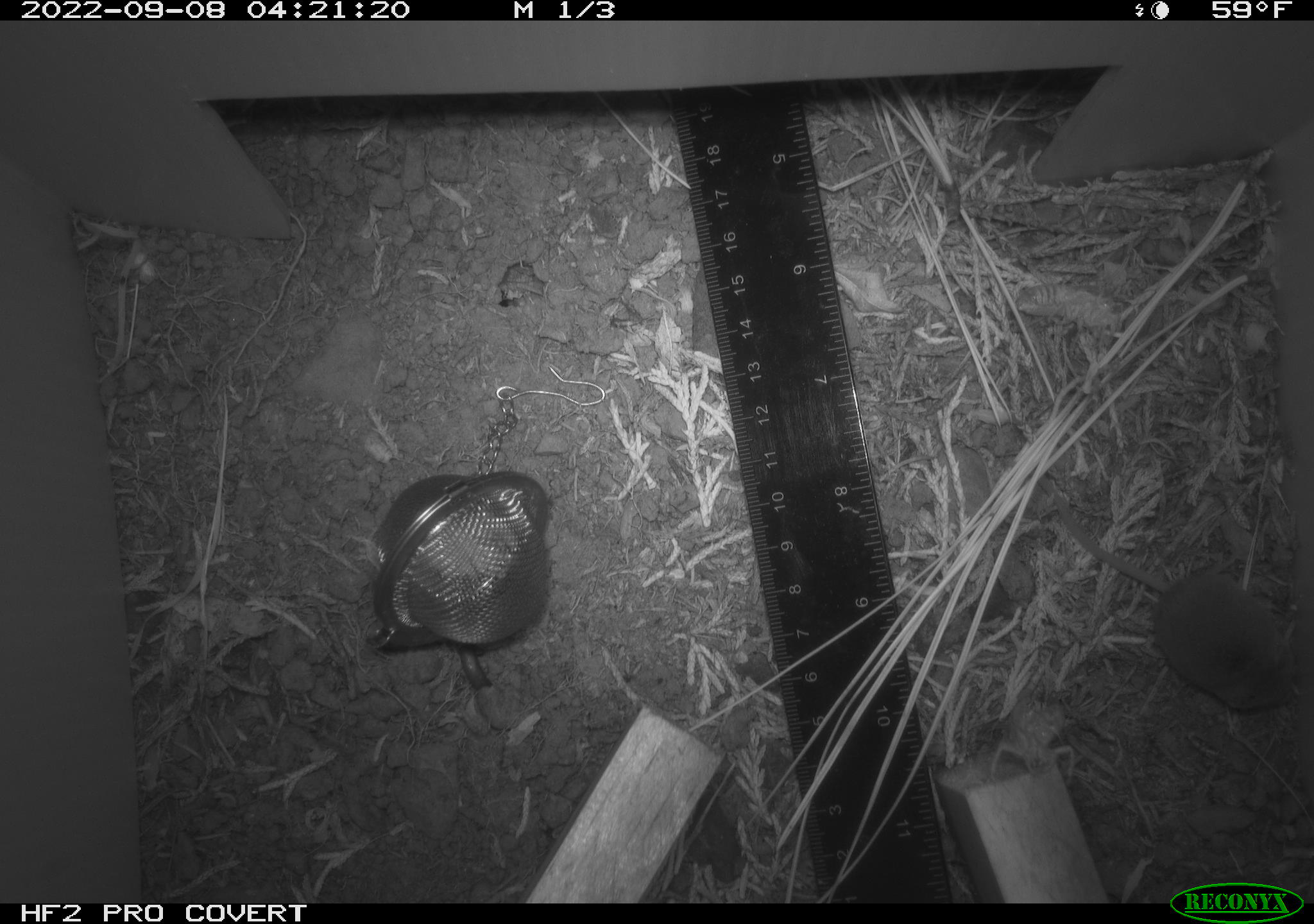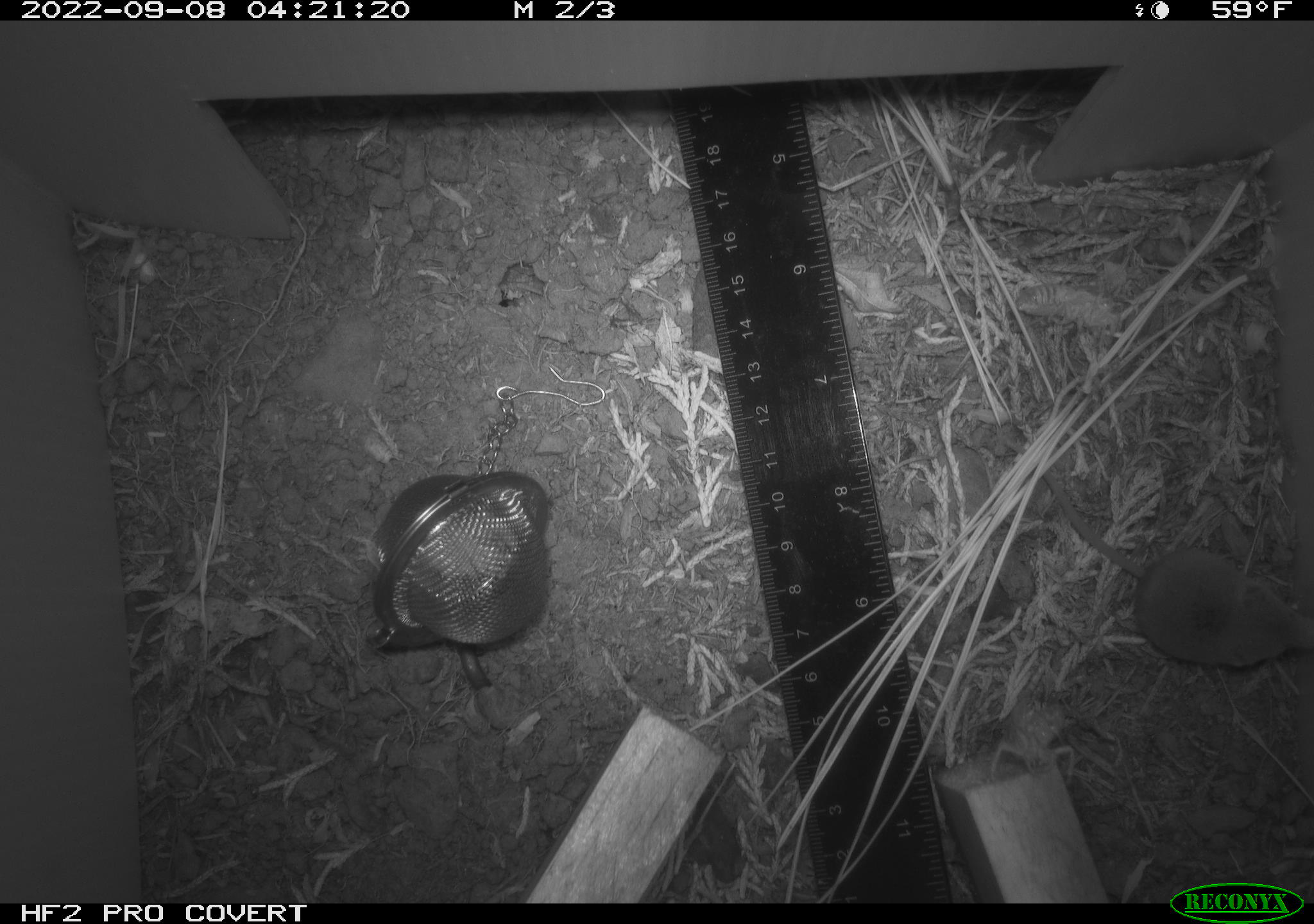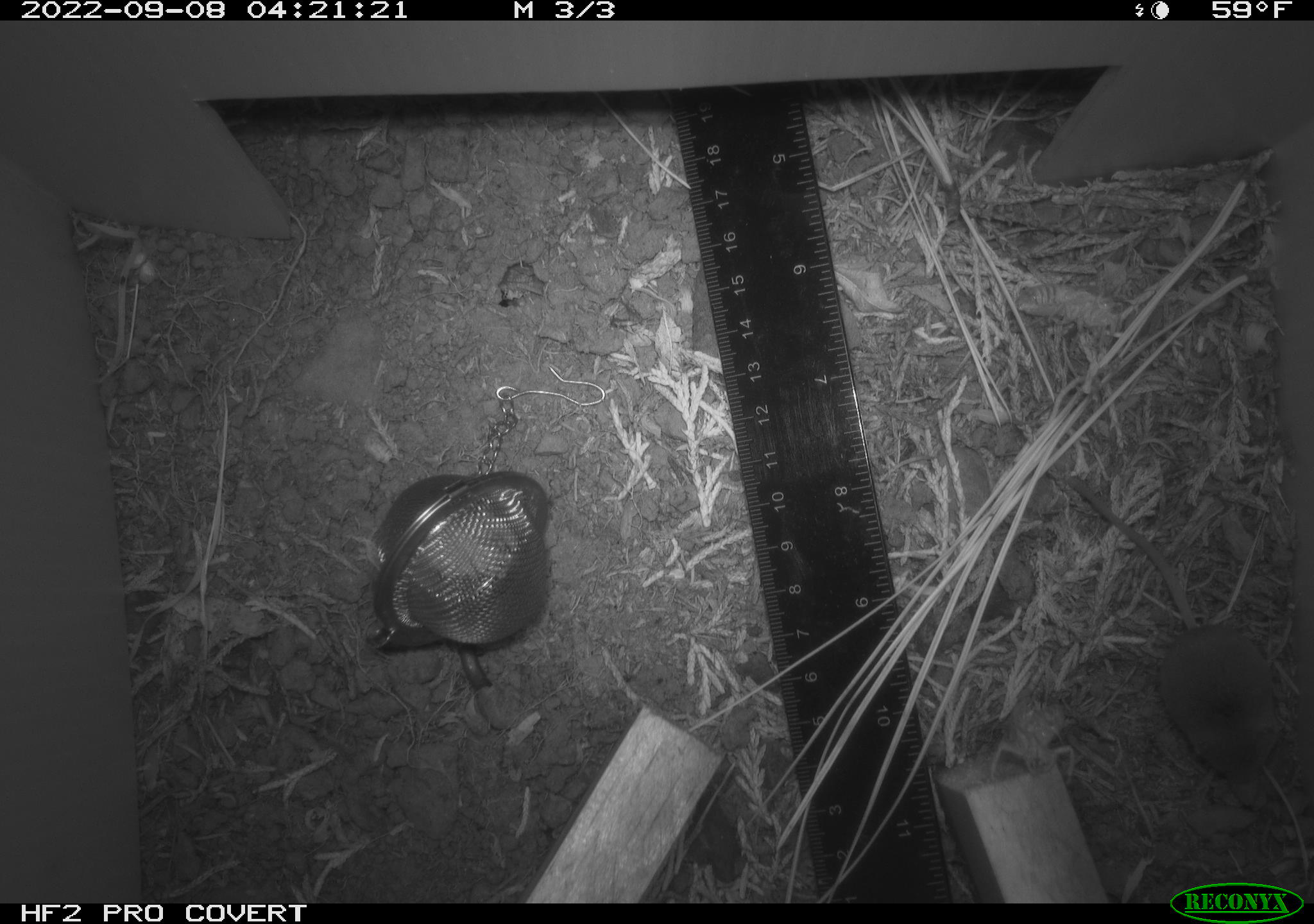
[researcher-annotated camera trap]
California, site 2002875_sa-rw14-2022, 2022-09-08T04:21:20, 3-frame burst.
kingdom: Animalia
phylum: Chordata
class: Mammalia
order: Eulipotyphla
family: Soricidae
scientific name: Soricidae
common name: shrews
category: soricidae family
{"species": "soricidae family (shrews) (Soricidae)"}